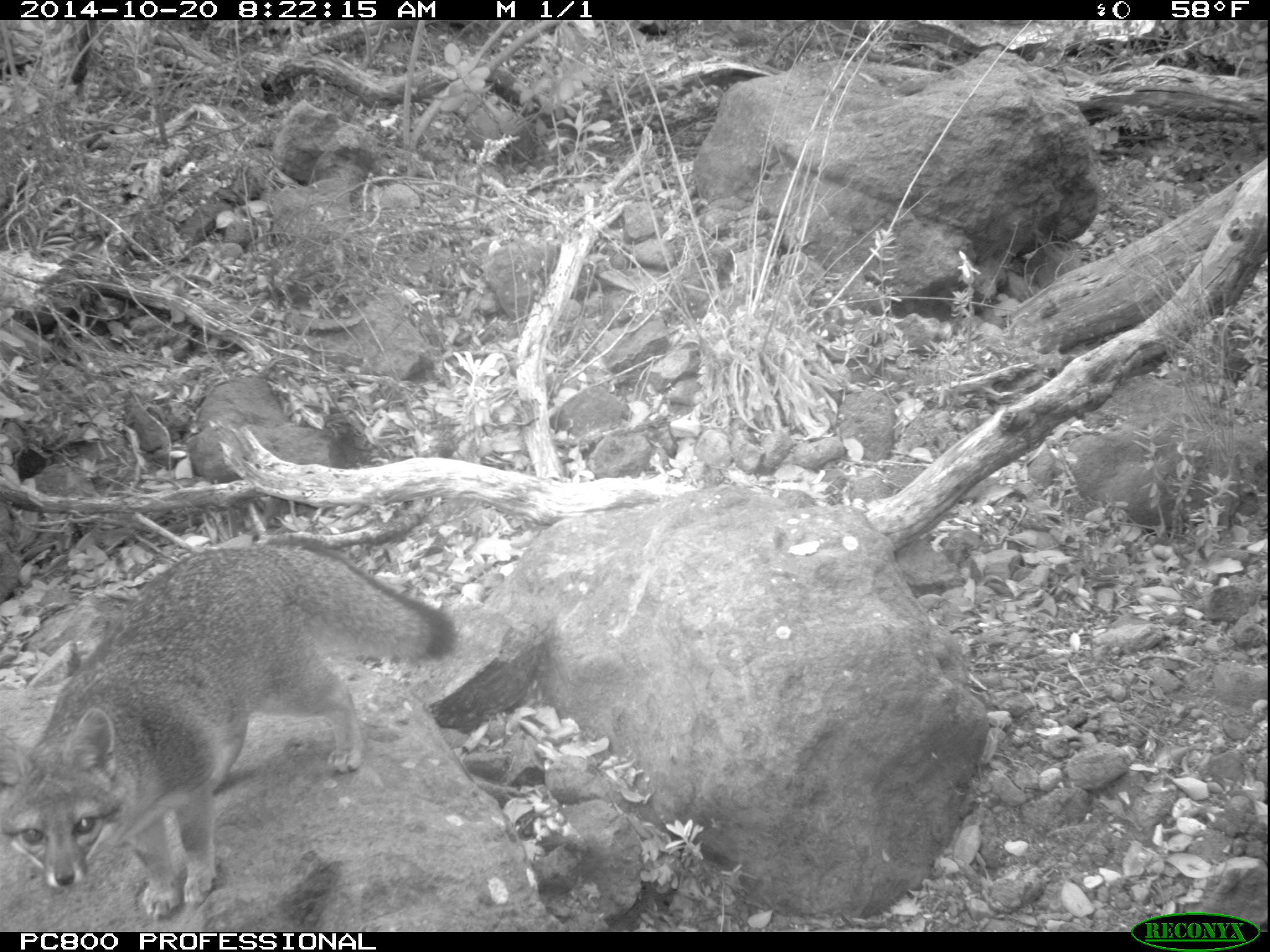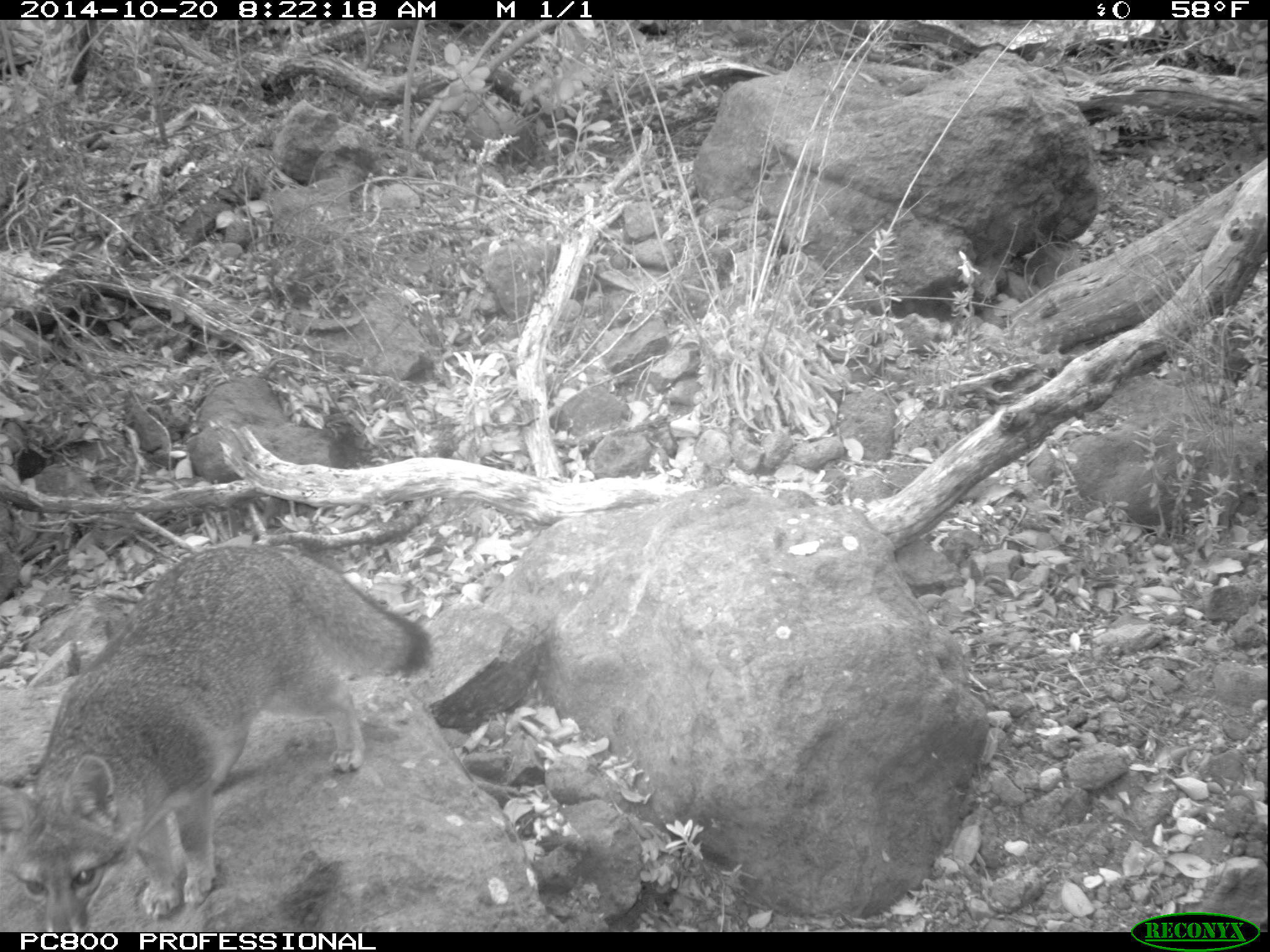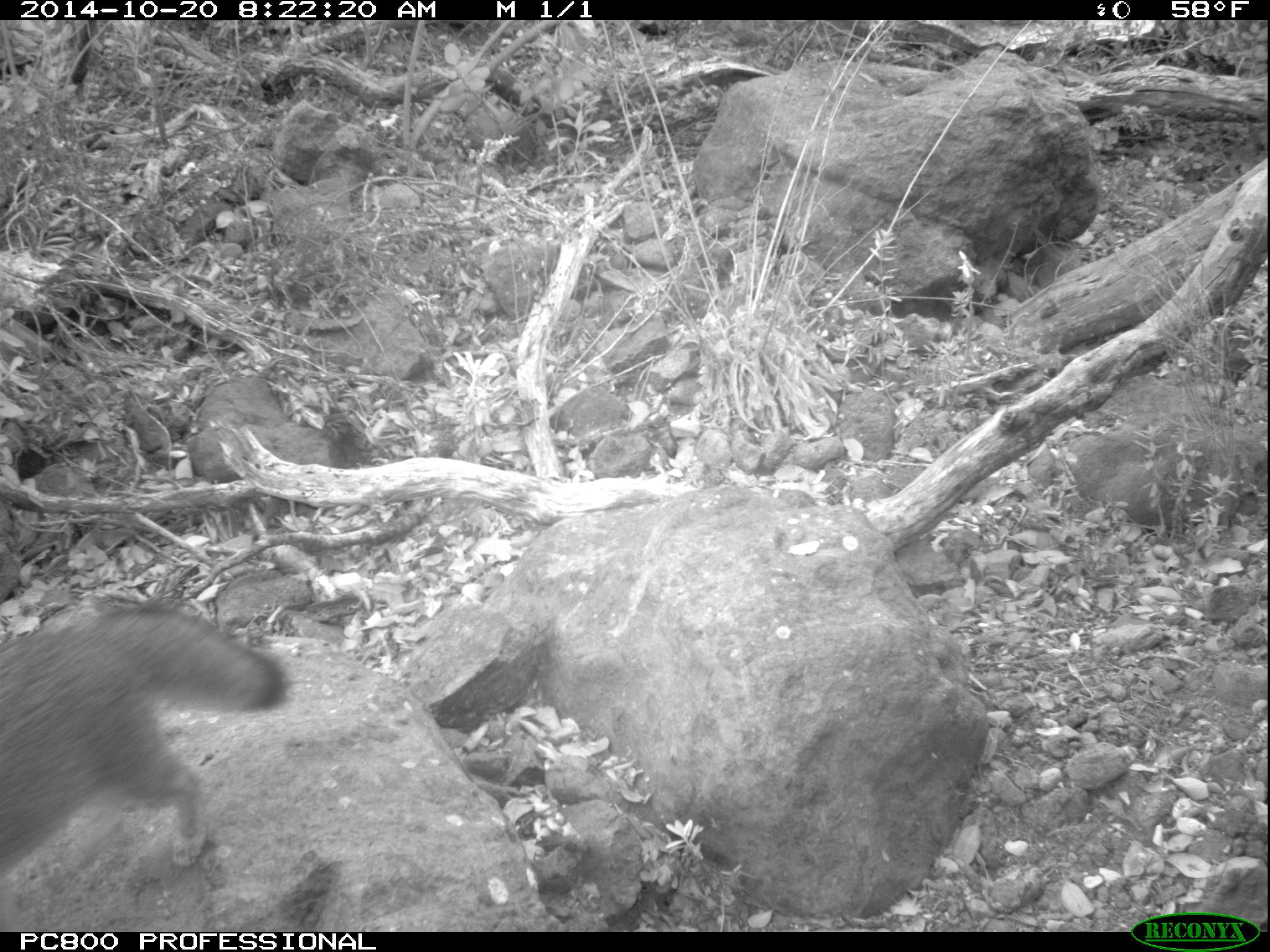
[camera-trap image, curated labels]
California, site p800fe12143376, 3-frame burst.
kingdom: Animalia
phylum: Chordata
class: Mammalia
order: Carnivora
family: Canidae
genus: Urocyon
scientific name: Urocyon littoralis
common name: island fox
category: fox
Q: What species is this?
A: Fox (island fox) (Urocyon littoralis).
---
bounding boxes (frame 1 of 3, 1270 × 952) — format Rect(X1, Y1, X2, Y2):
fox: Rect(0, 534, 456, 921)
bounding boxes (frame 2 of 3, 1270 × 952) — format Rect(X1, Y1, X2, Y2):
fox: Rect(0, 545, 430, 932)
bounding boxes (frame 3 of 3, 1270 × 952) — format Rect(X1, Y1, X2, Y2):
fox: Rect(0, 605, 287, 883)